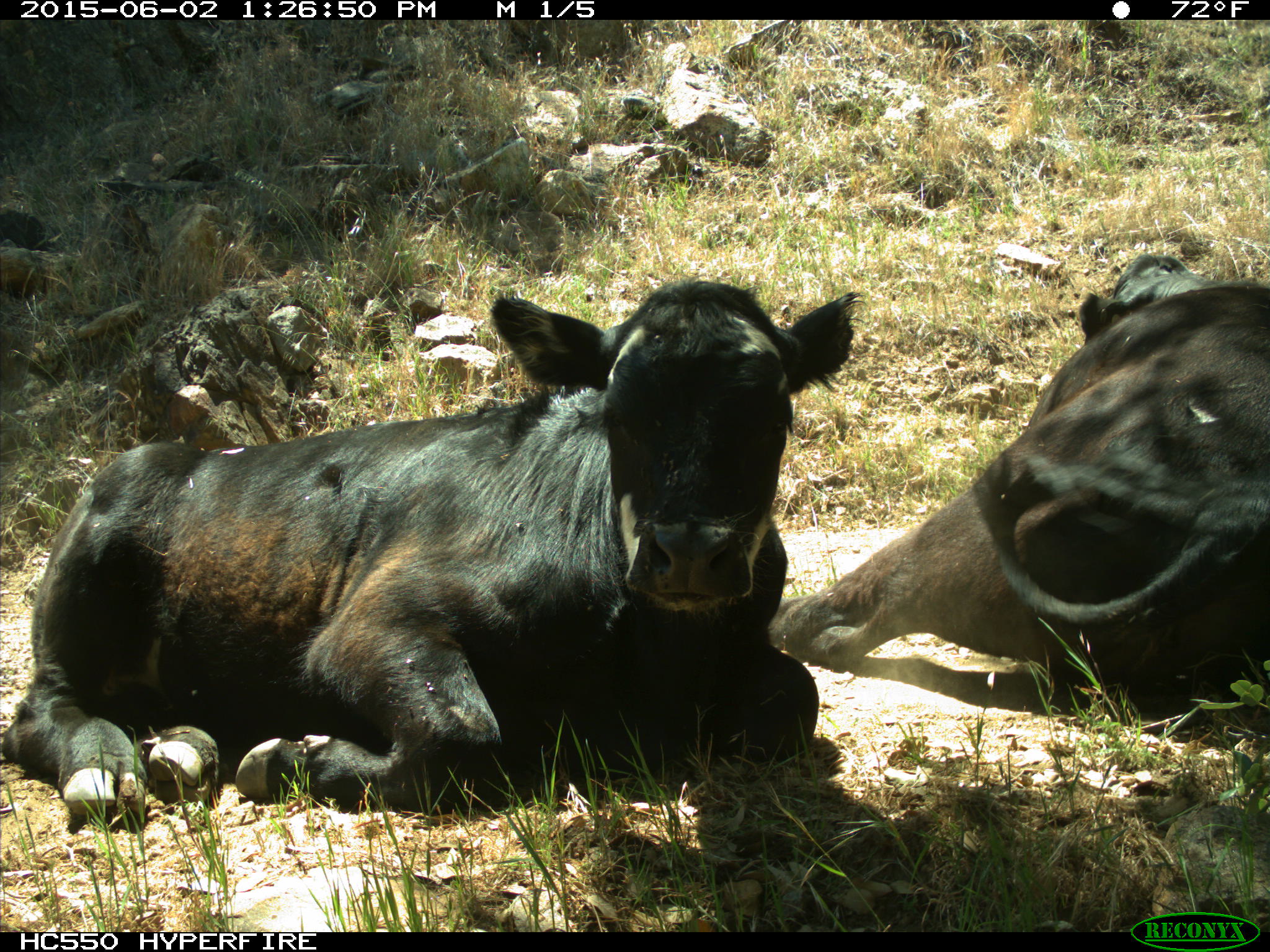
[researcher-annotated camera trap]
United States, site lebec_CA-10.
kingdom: Animalia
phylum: Chordata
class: Mammalia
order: Artiodactyla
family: Bovidae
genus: Bos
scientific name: Bos taurus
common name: domestic cow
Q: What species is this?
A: Bos taurus (domestic cow).